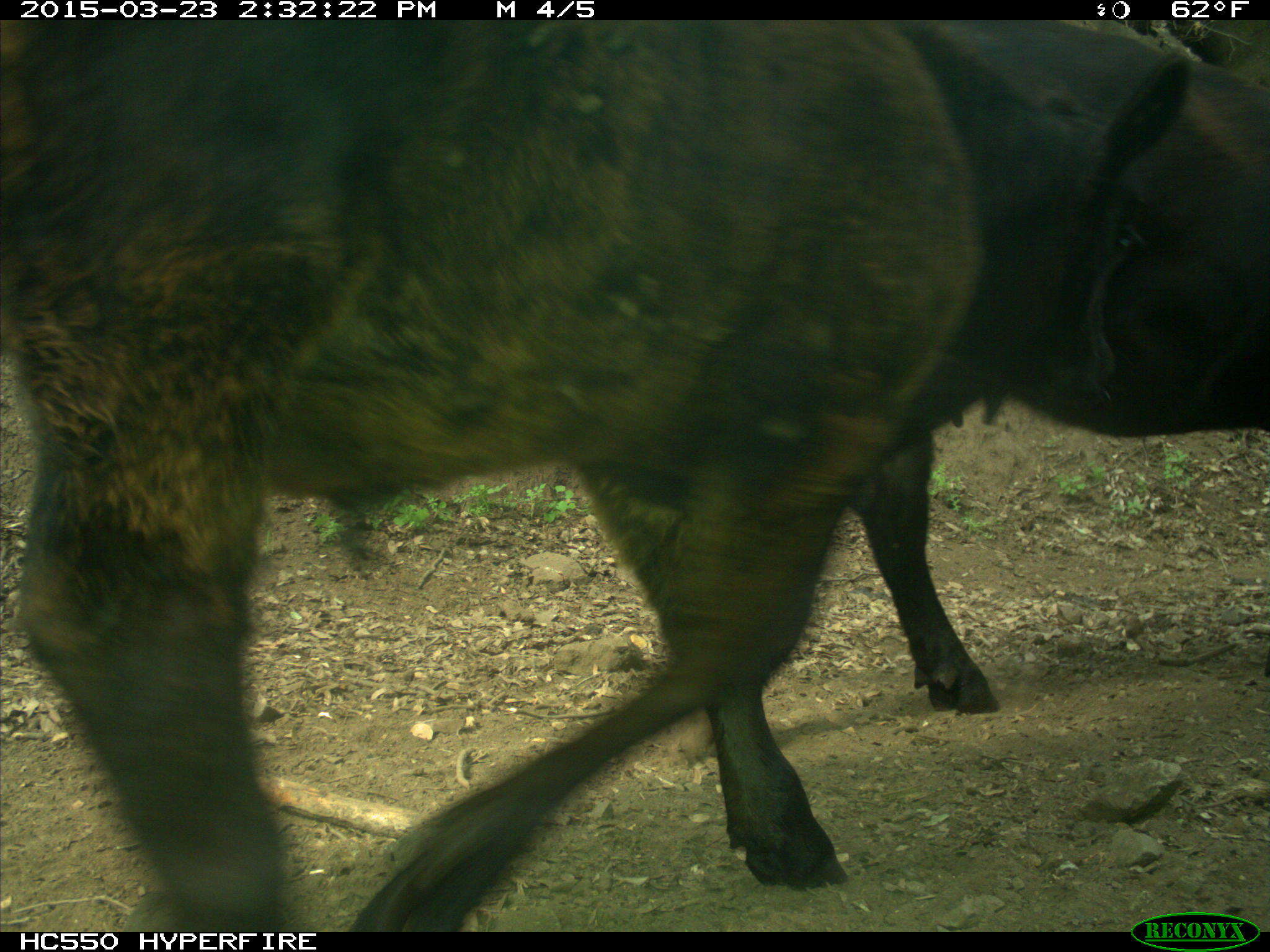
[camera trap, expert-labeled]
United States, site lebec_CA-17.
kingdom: Animalia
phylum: Chordata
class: Mammalia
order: Artiodactyla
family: Bovidae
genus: Bos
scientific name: Bos taurus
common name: domestic cow